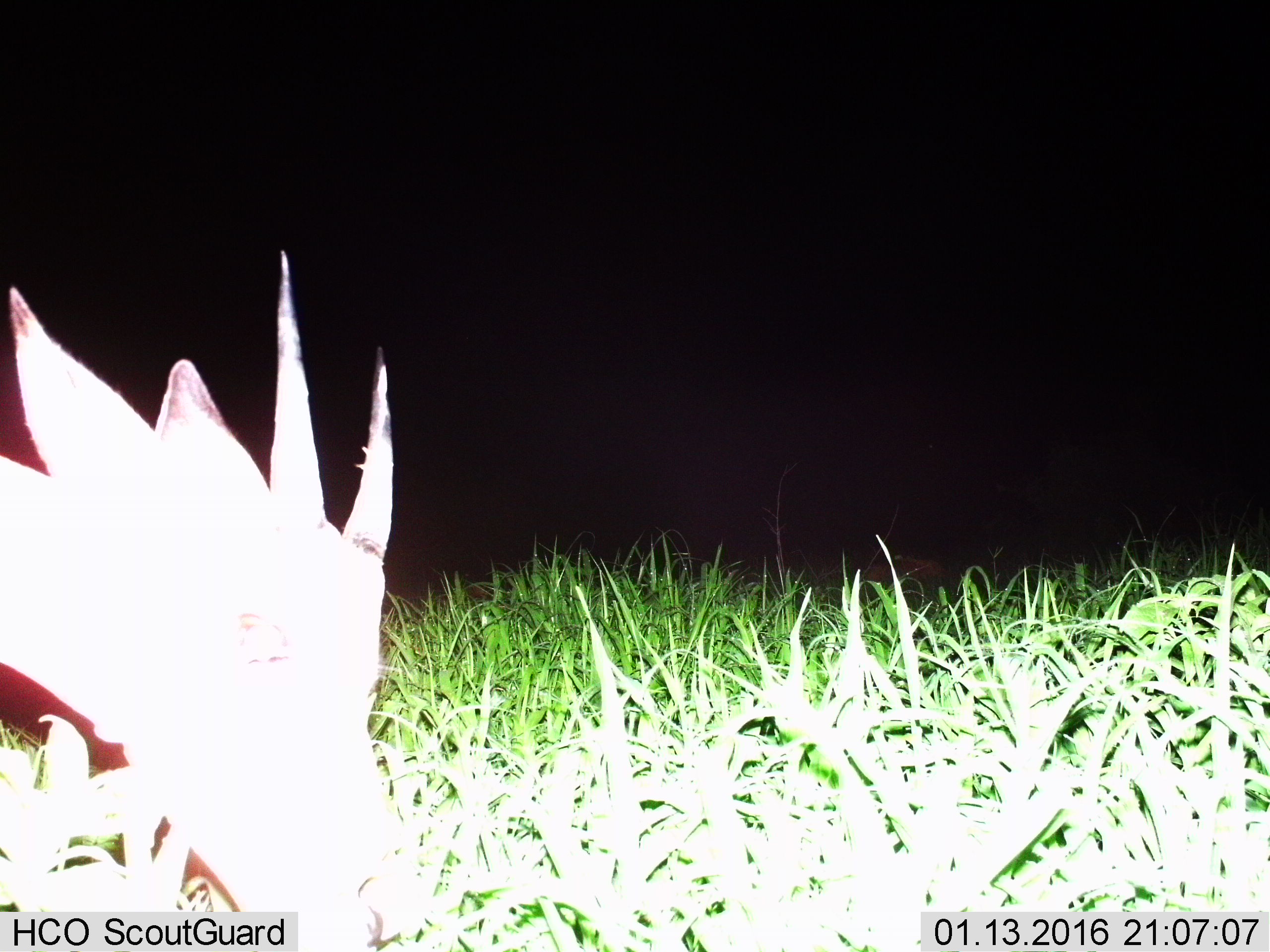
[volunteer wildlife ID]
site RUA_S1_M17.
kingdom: Animalia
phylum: Chordata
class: Mammalia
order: Artiodactyla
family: Bovidae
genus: Aepyceros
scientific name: Aepyceros melampus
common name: impala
Impala (Aepyceros melampus), count 1. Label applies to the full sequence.